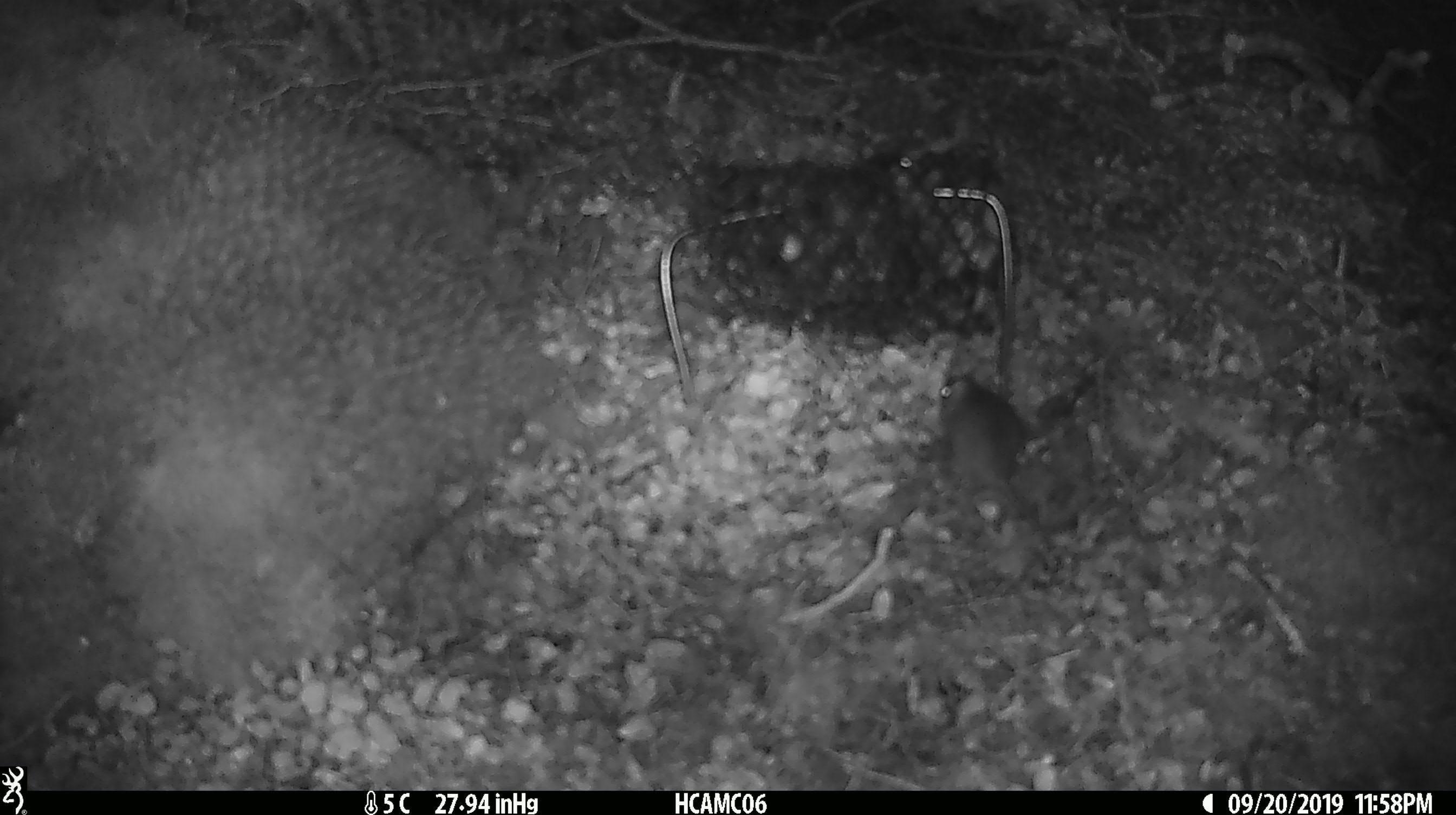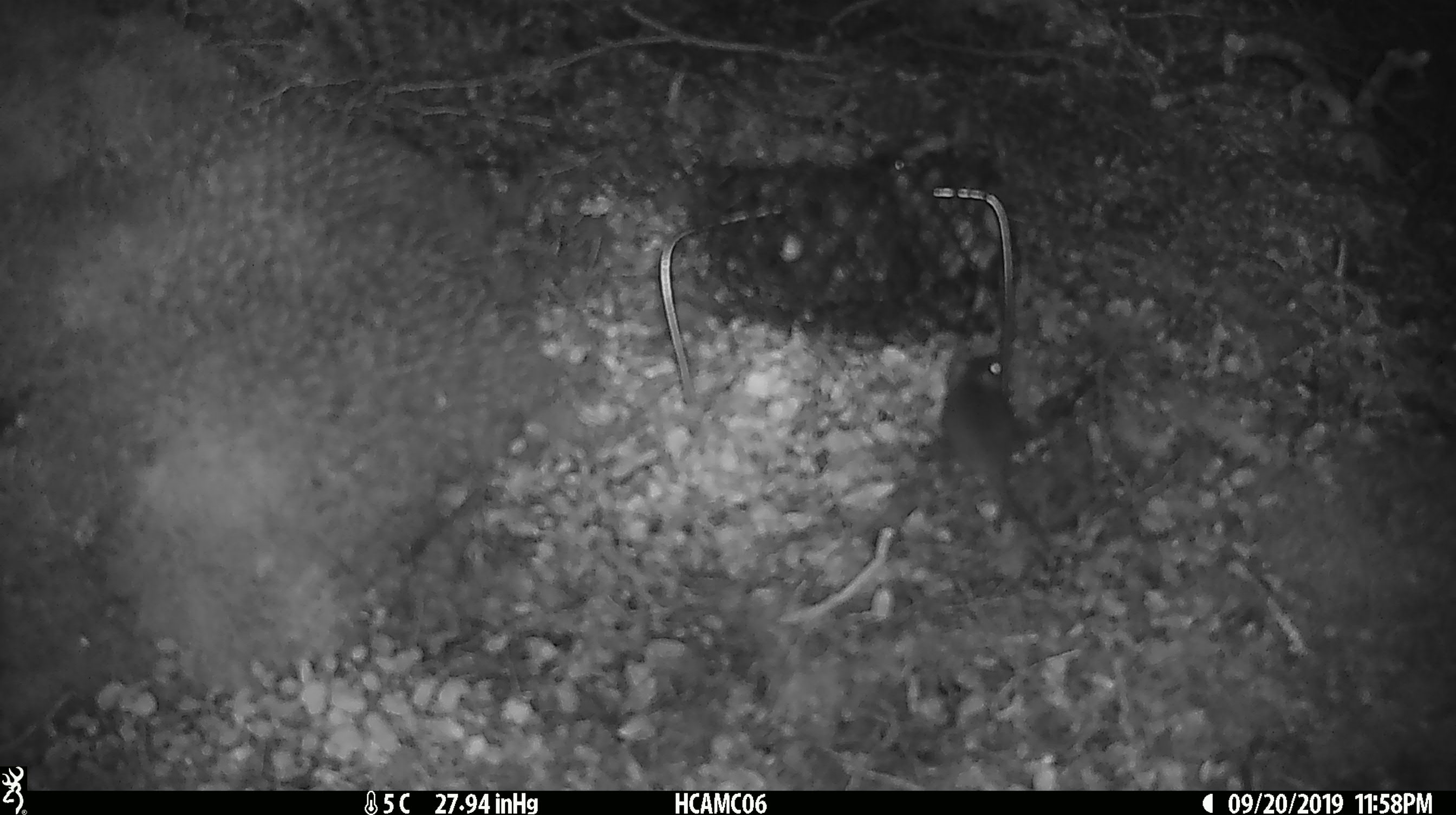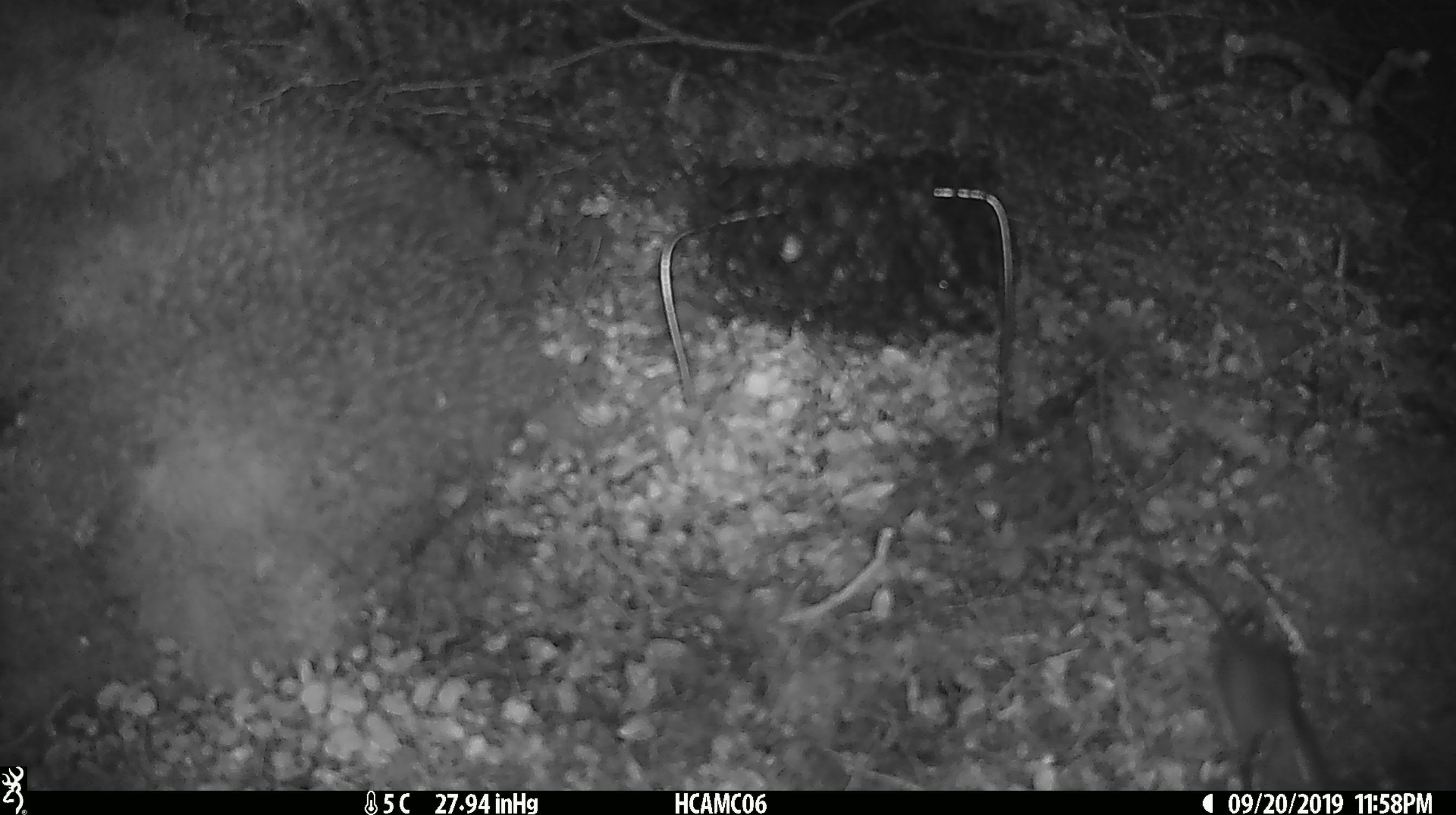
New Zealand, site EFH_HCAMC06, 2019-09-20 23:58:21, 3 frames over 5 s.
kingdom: Animalia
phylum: Chordata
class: Mammalia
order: Rodentia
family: Muridae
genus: Mus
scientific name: Mus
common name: mouse